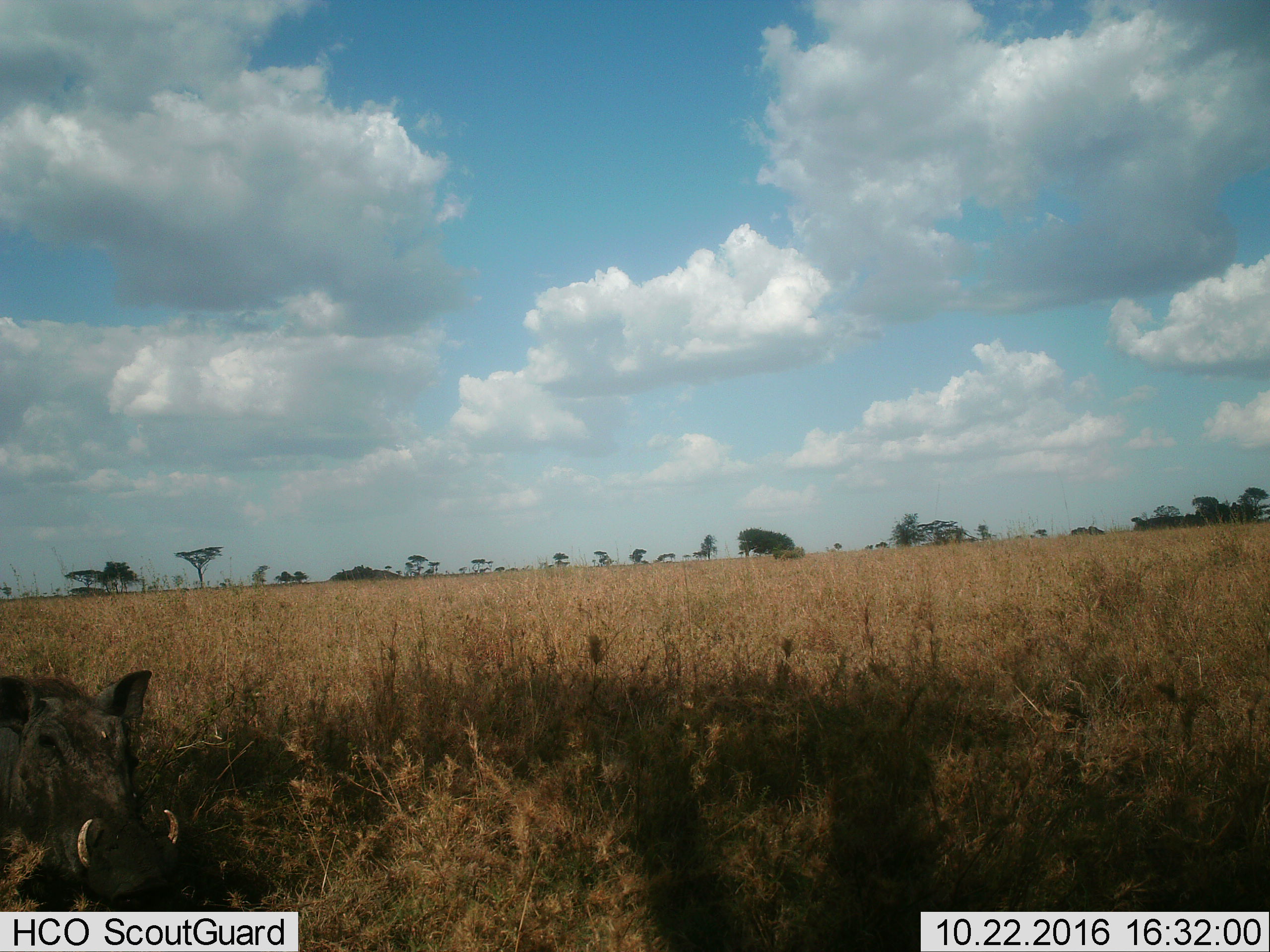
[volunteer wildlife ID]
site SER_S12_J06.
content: unidentified animal